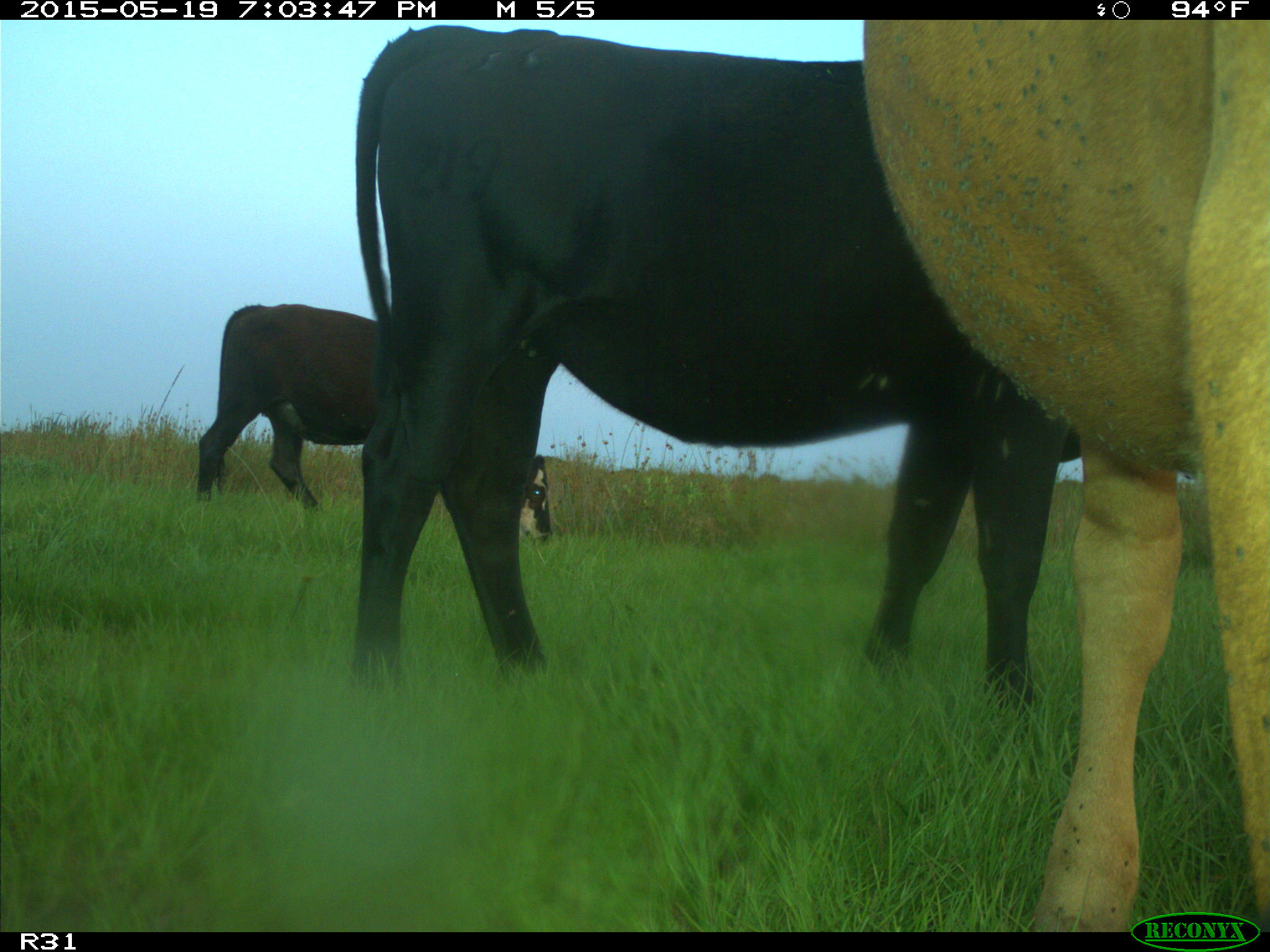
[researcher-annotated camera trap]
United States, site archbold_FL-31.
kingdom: Animalia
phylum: Chordata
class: Mammalia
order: Artiodactyla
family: Bovidae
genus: Bos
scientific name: Bos taurus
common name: domestic cow